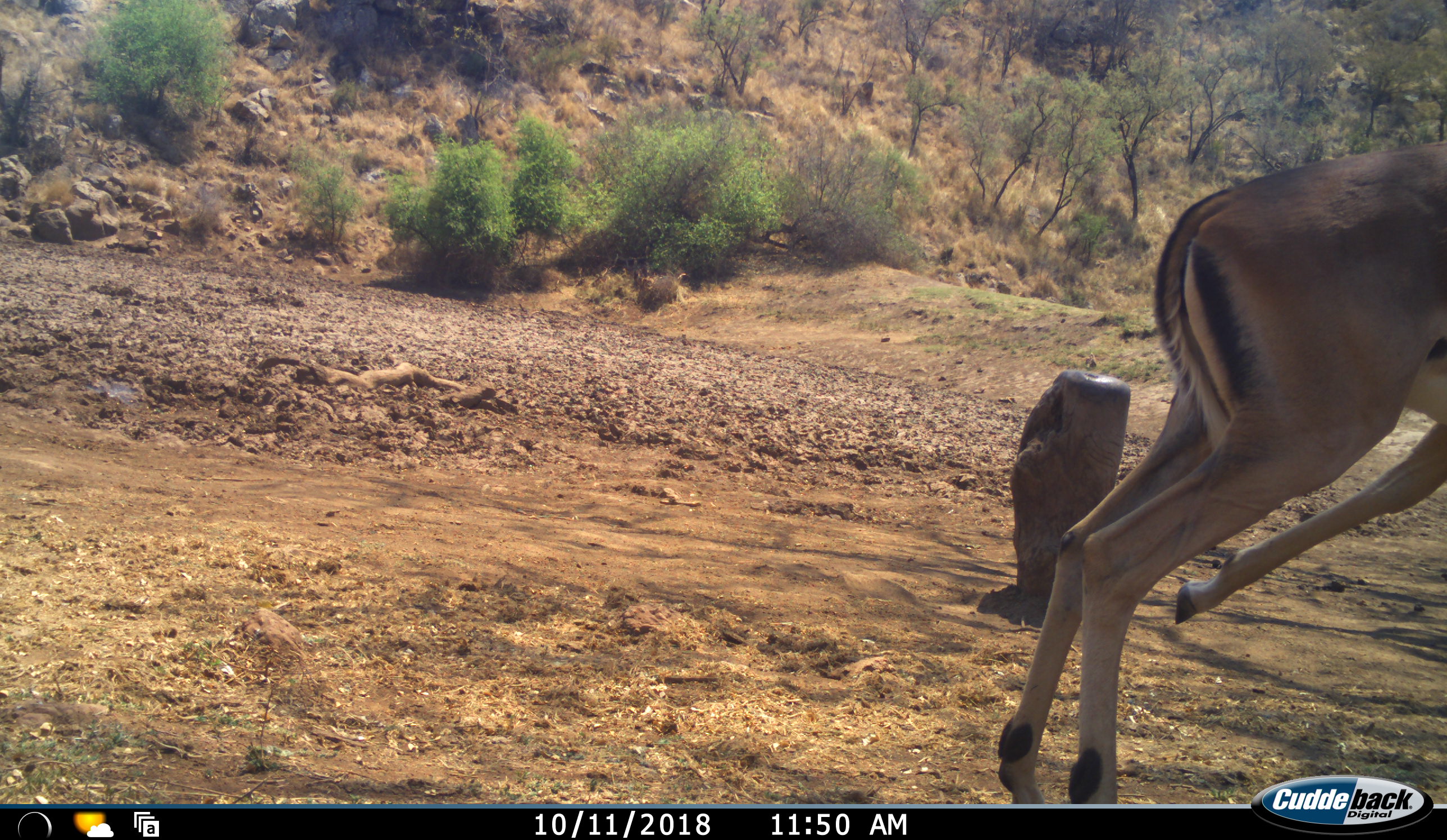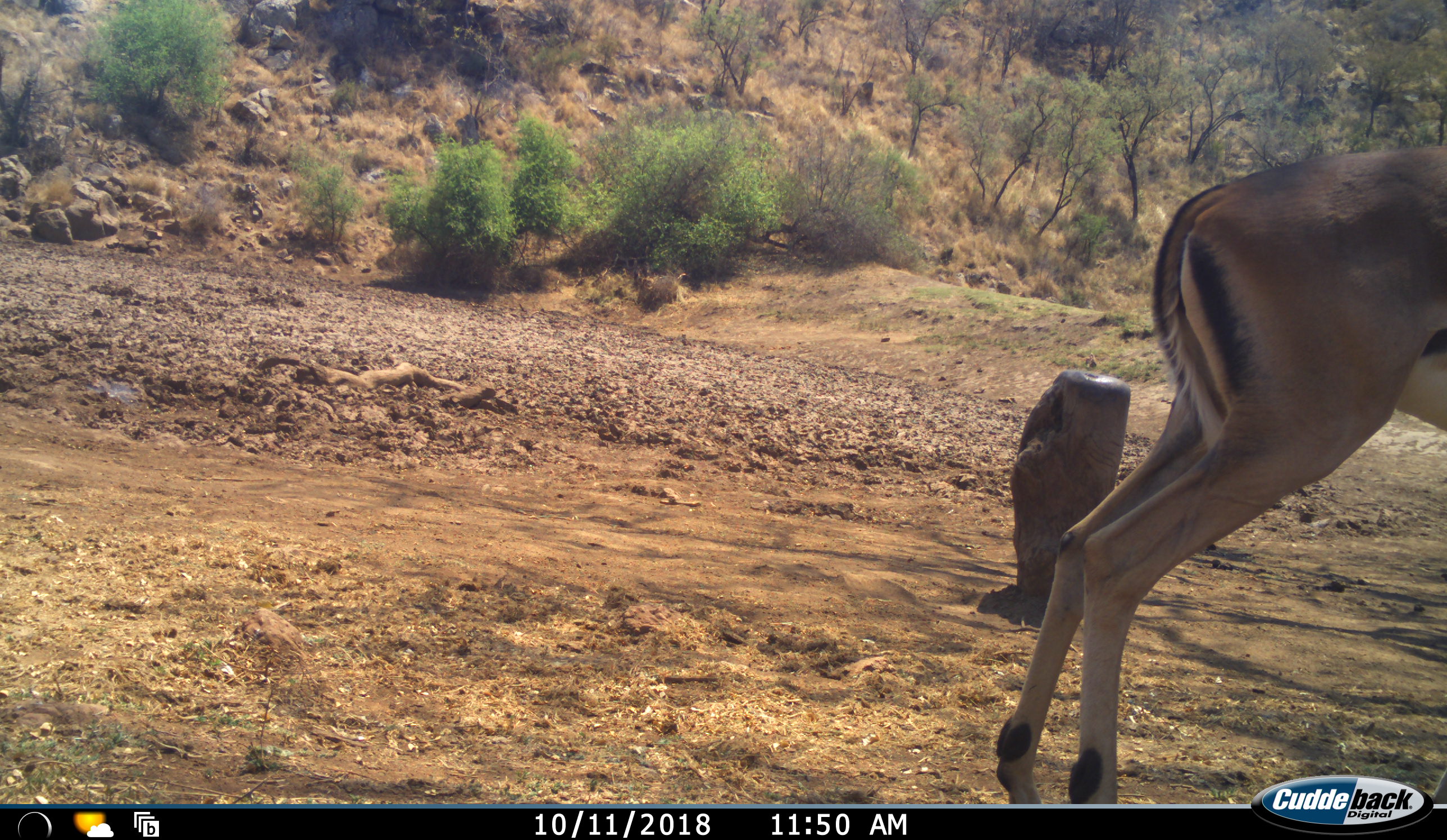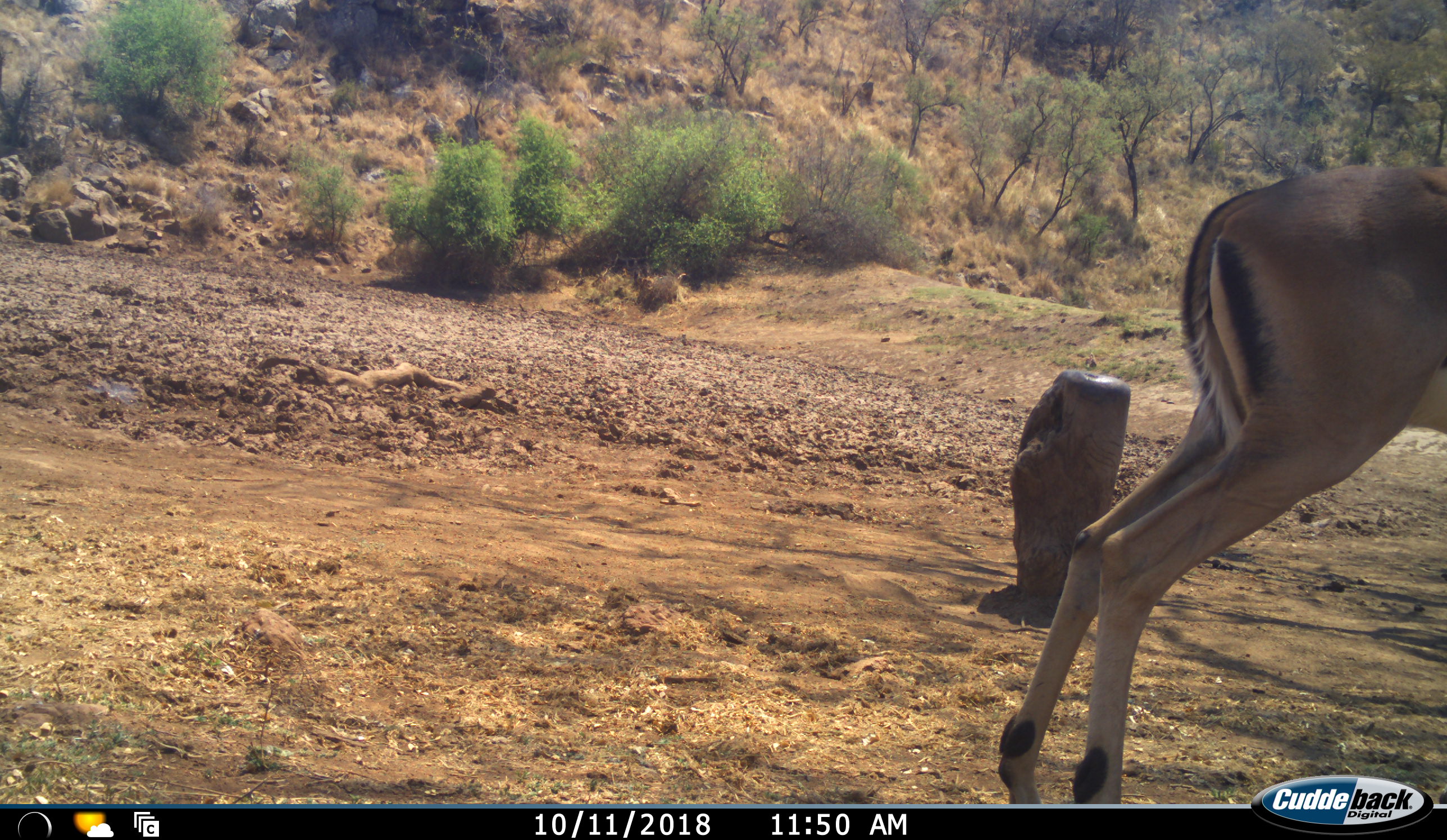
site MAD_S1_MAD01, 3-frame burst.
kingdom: Animalia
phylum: Chordata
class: Mammalia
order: Artiodactyla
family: Bovidae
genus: Aepyceros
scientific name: Aepyceros melampus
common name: impala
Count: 1.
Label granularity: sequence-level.